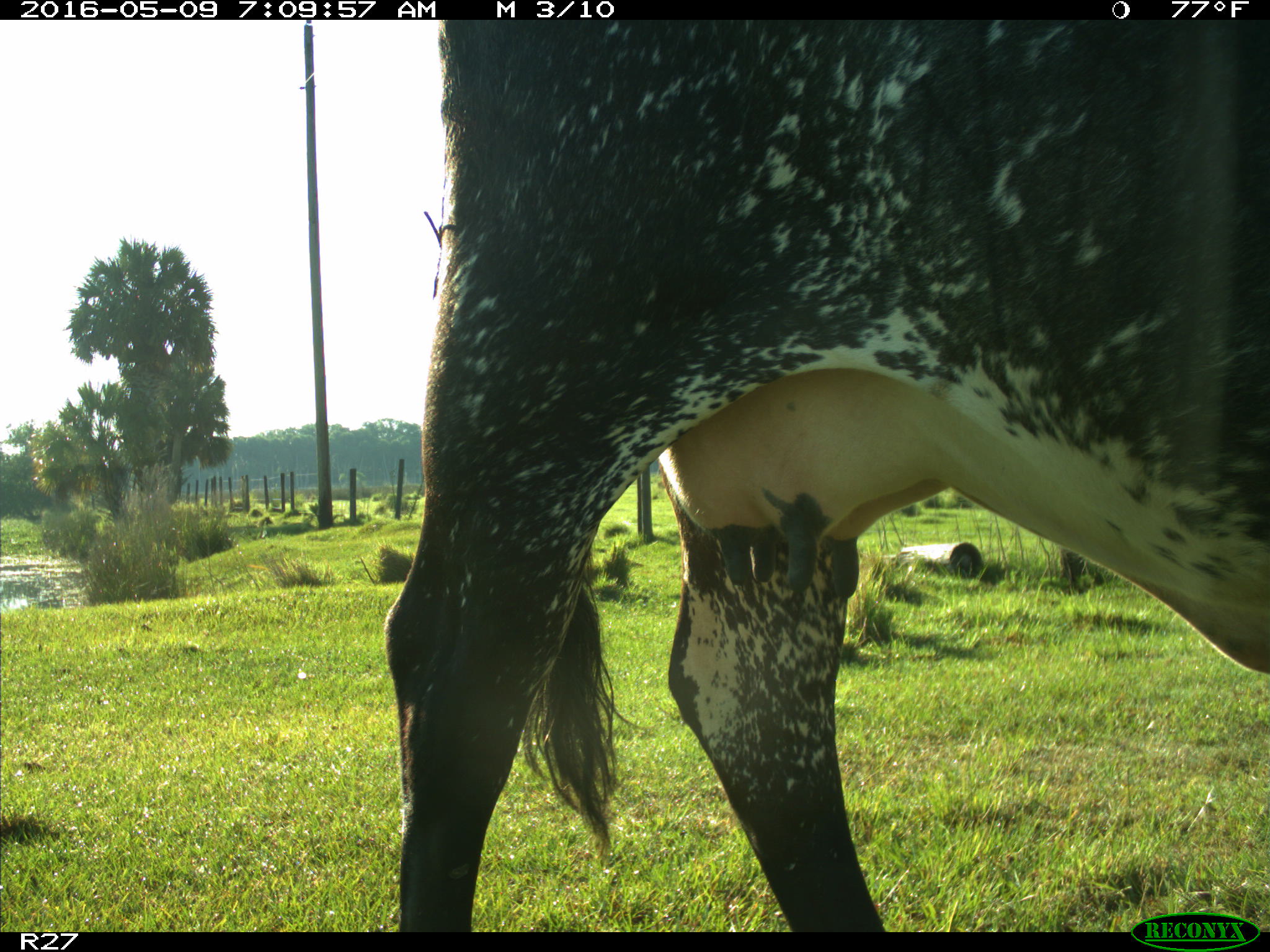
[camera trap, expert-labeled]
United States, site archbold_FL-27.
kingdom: Animalia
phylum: Chordata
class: Mammalia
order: Artiodactyla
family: Bovidae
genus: Bos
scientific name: Bos taurus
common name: domestic cow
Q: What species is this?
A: Bos taurus (domestic cow).